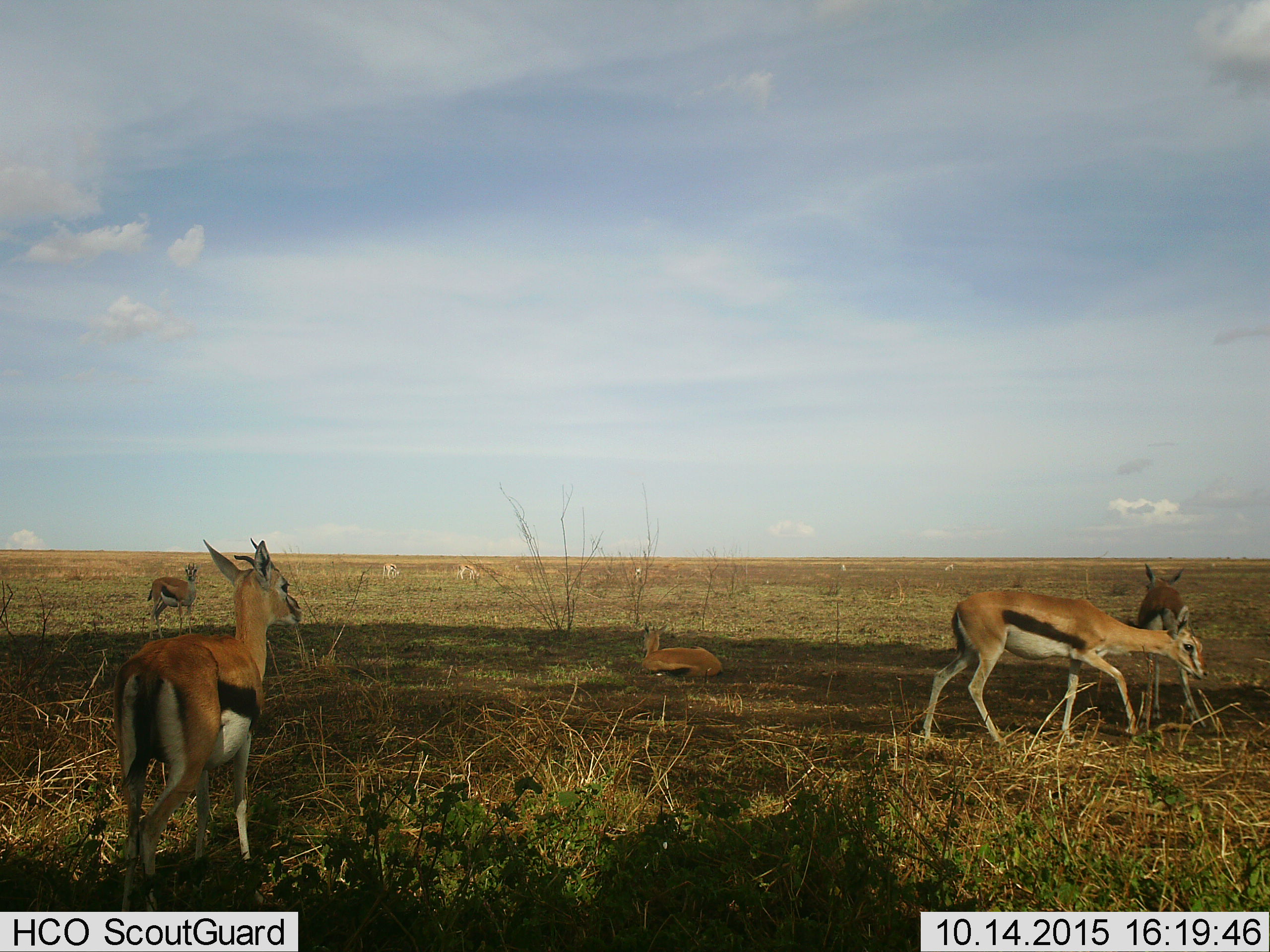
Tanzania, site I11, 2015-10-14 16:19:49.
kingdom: Animalia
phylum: Chordata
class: Mammalia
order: Artiodactyla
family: Bovidae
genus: Eudorcas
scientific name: Eudorcas thomsonii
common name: thomson's gazelle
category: gazellethomsons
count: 10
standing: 100%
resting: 80%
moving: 40%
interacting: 10%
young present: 20%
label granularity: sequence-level